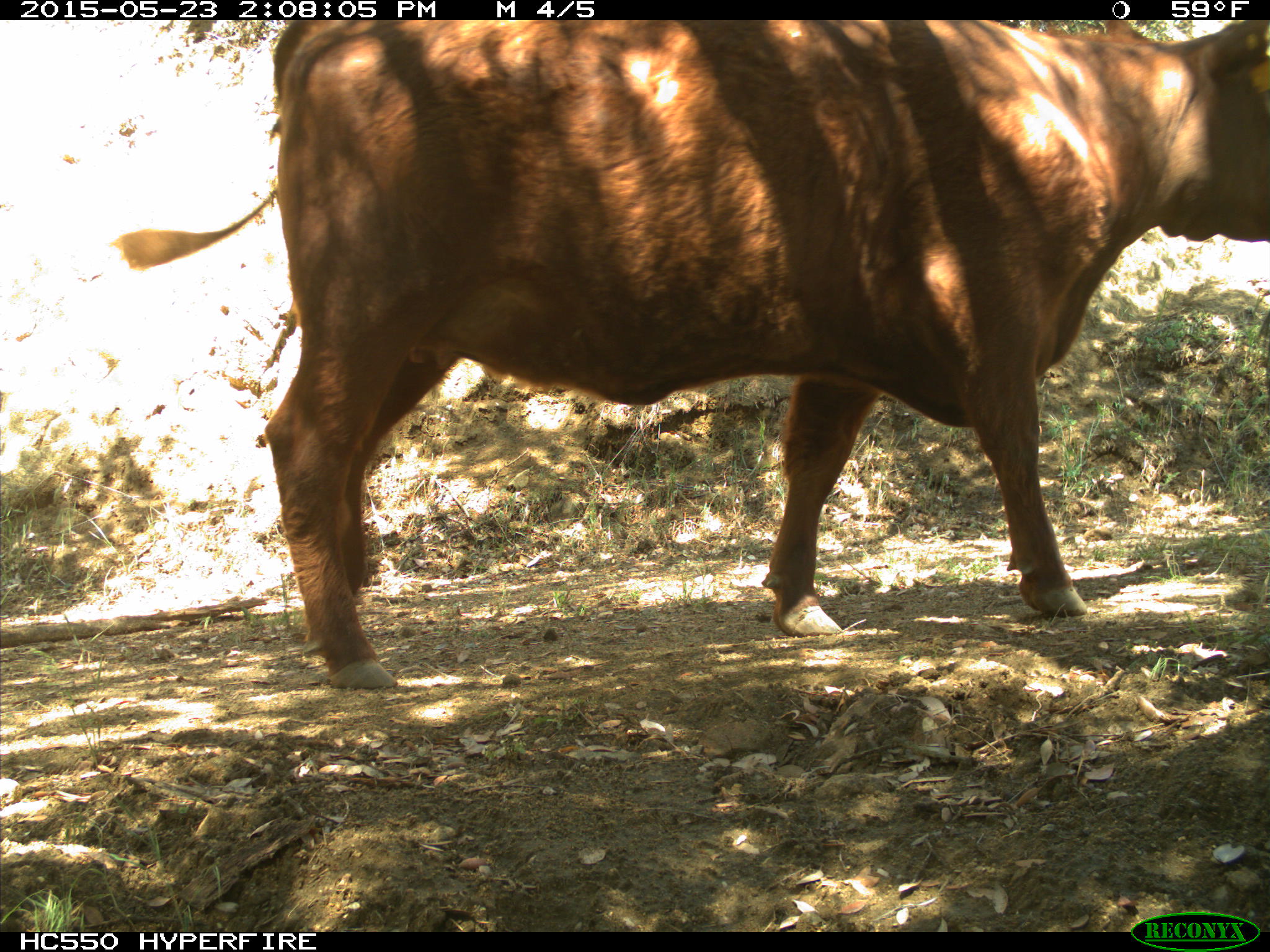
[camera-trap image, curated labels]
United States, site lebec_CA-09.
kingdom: Animalia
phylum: Chordata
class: Mammalia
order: Artiodactyla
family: Bovidae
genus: Bos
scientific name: Bos taurus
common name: domestic cow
Bos taurus (domestic cow).